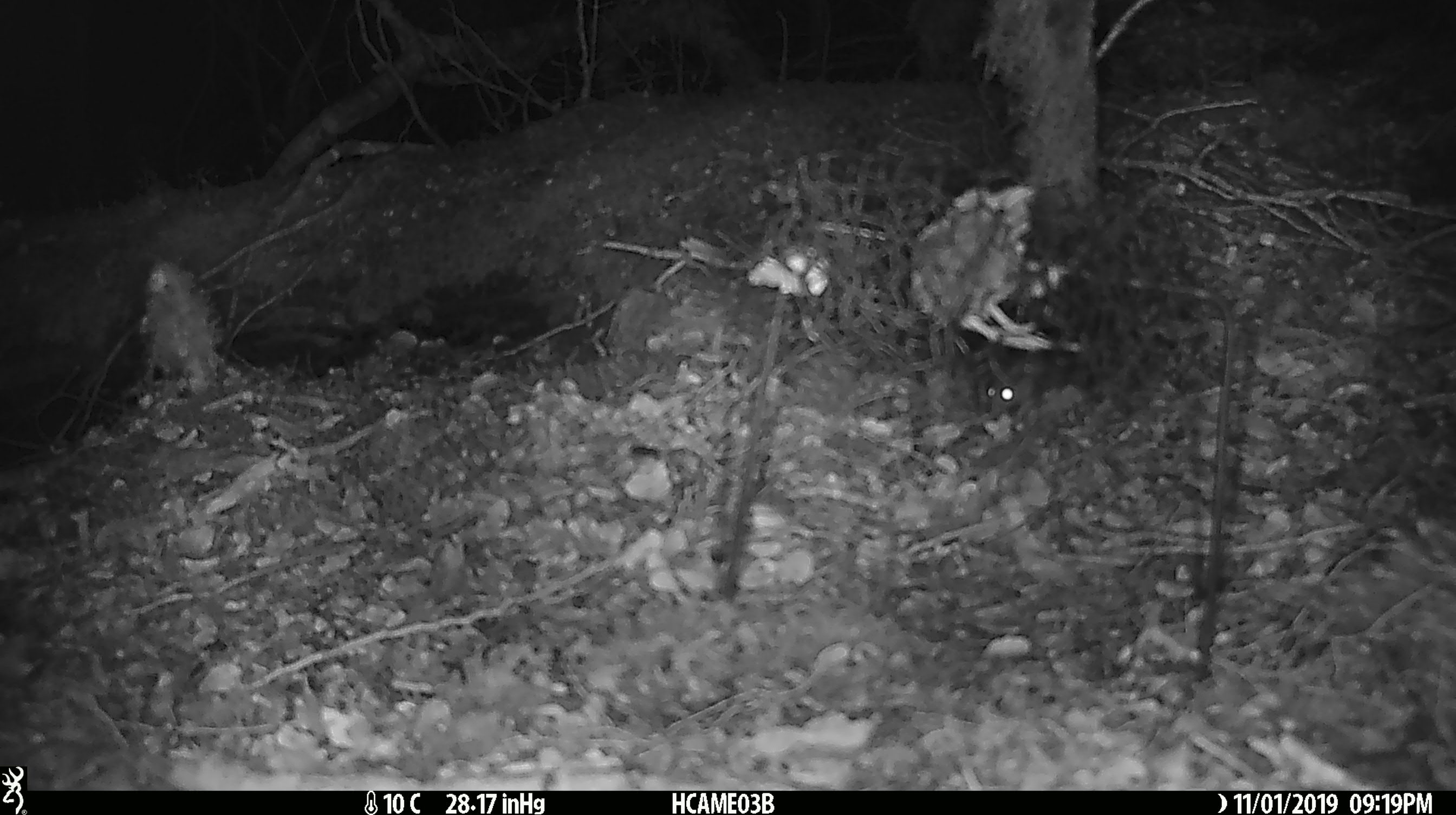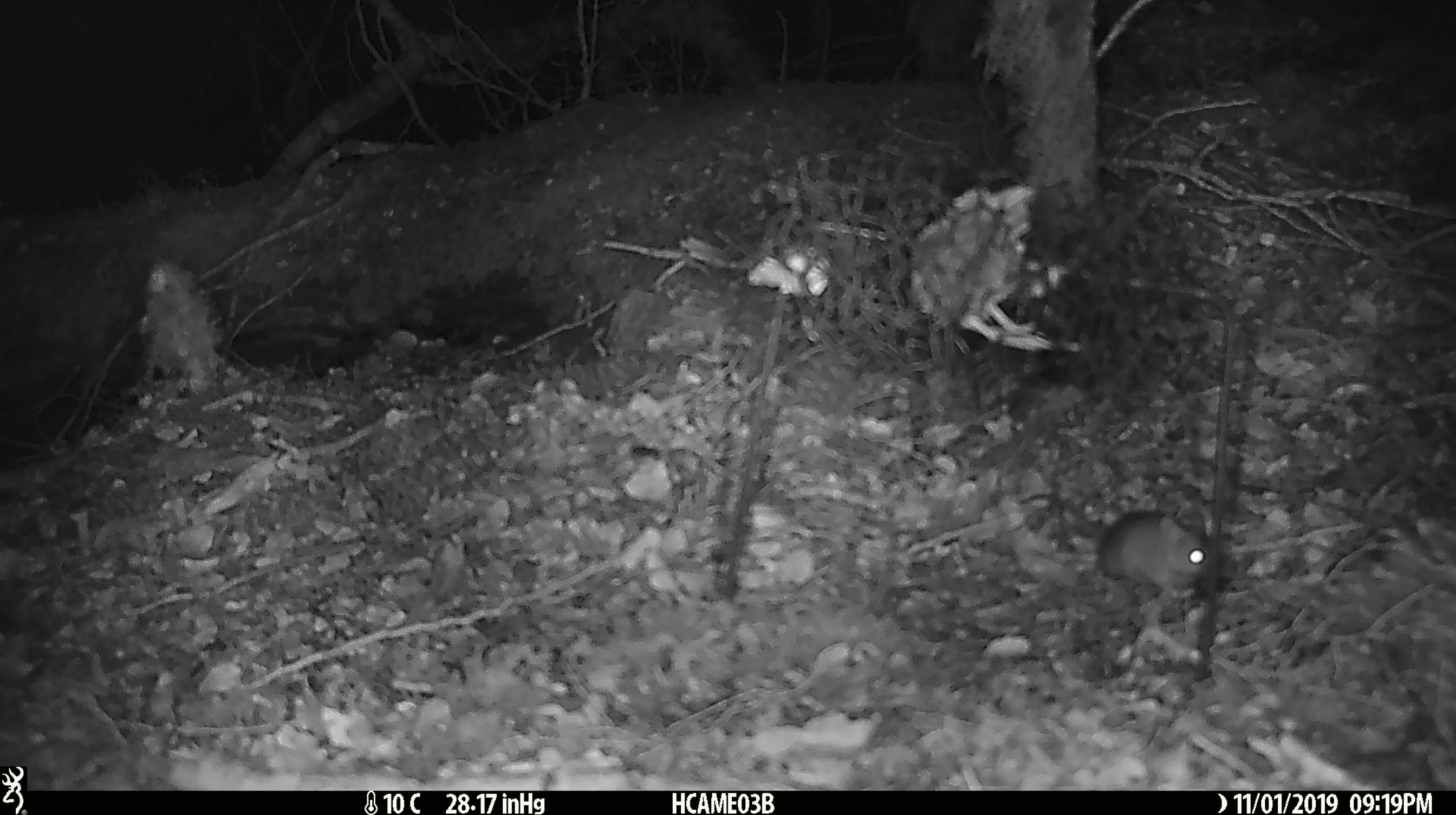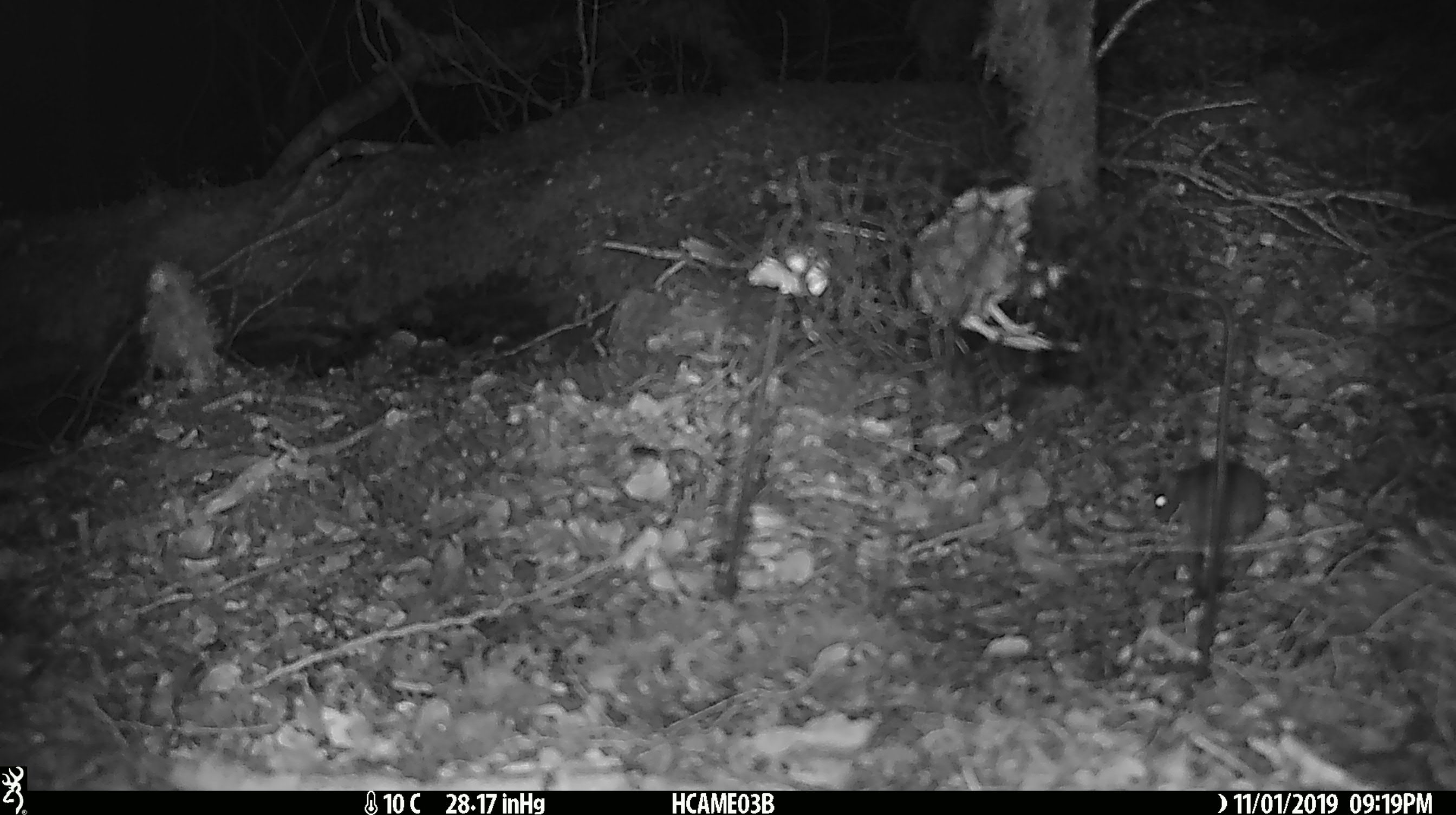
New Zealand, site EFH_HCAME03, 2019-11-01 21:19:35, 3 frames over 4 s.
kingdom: Animalia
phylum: Chordata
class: Mammalia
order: Rodentia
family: Muridae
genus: Mus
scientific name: Mus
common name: mouse